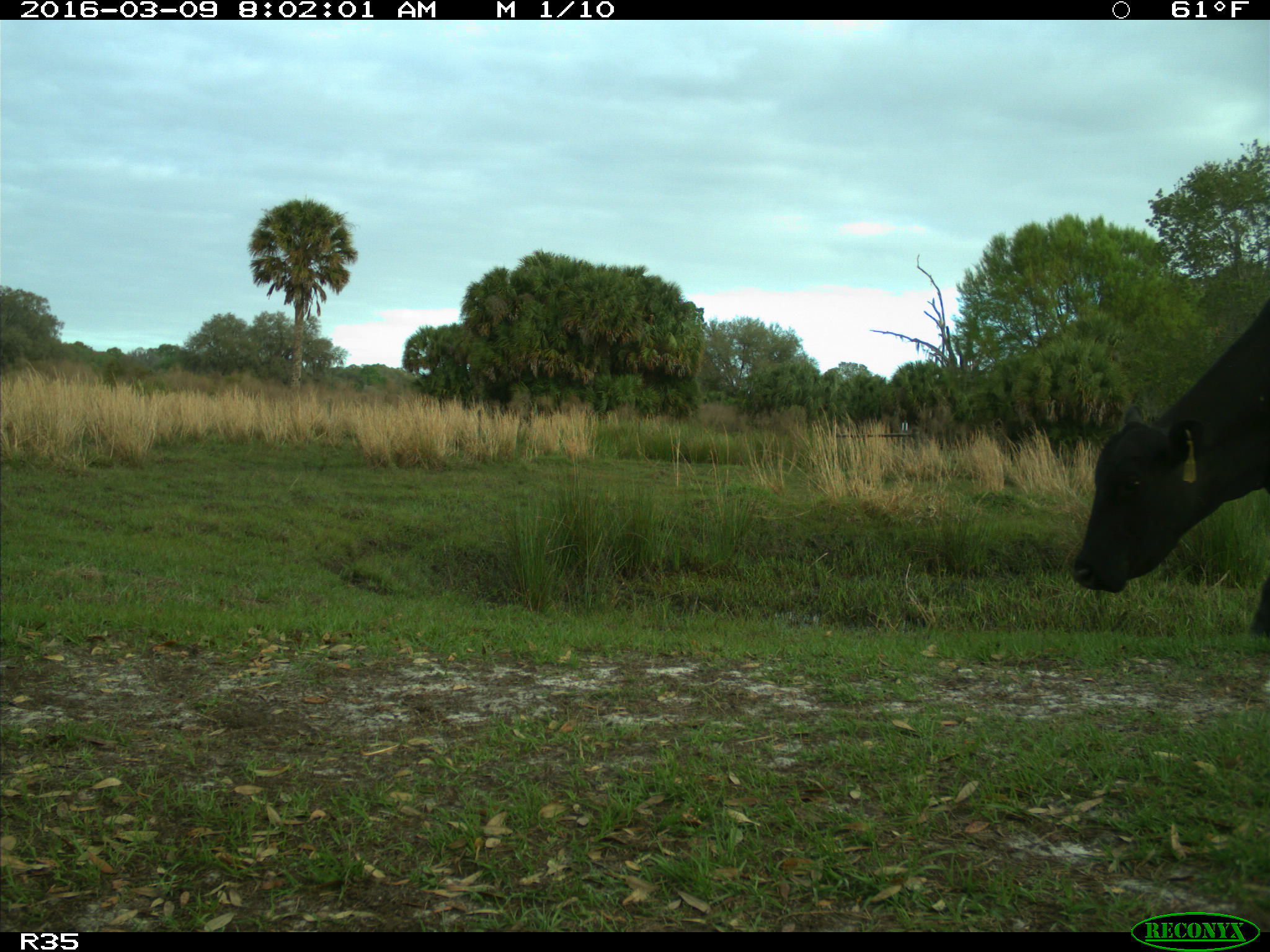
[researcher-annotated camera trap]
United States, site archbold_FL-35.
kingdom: Animalia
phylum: Chordata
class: Mammalia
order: Artiodactyla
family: Bovidae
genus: Bos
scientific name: Bos taurus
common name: domestic cow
Bos taurus (domestic cow).